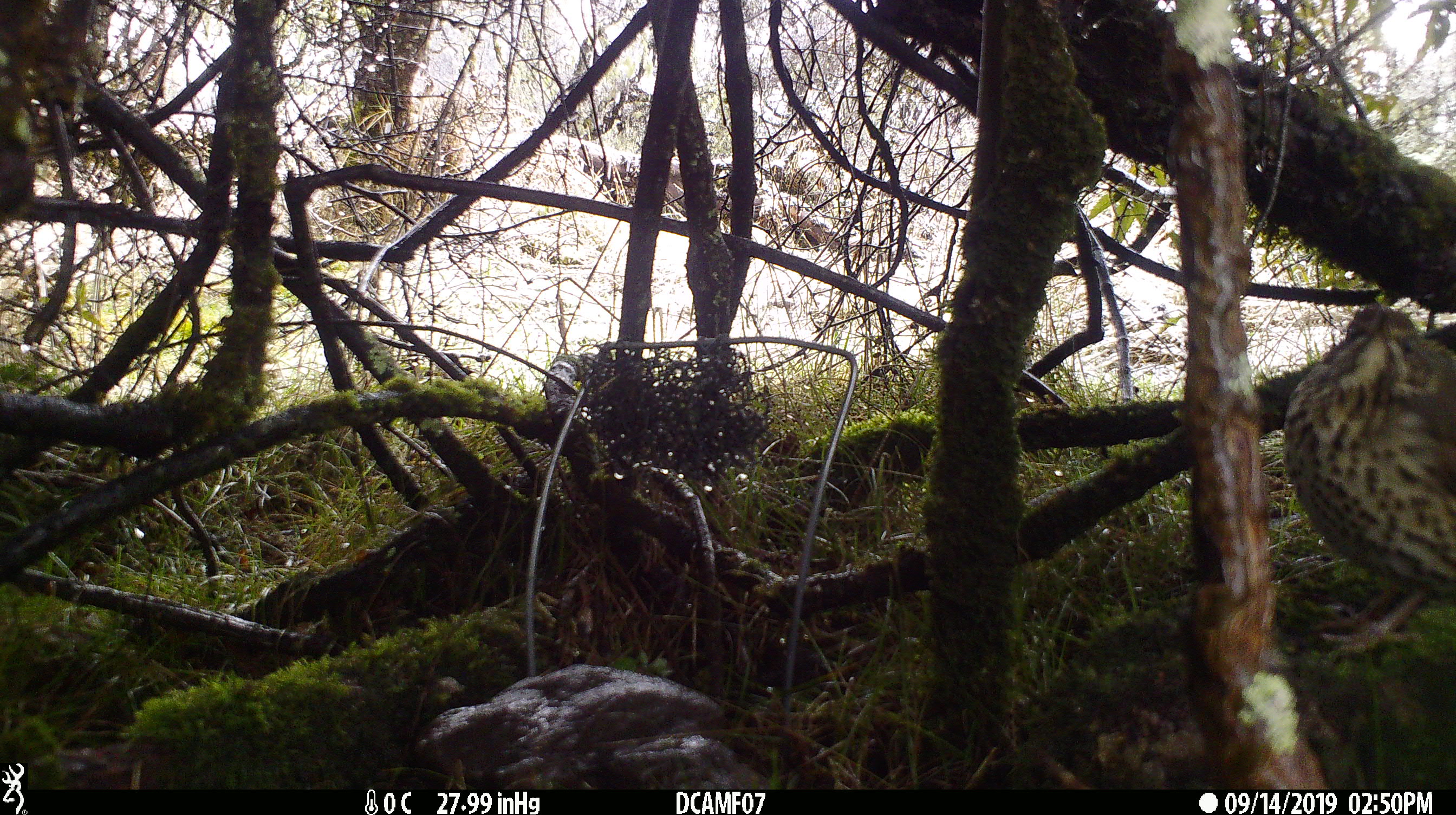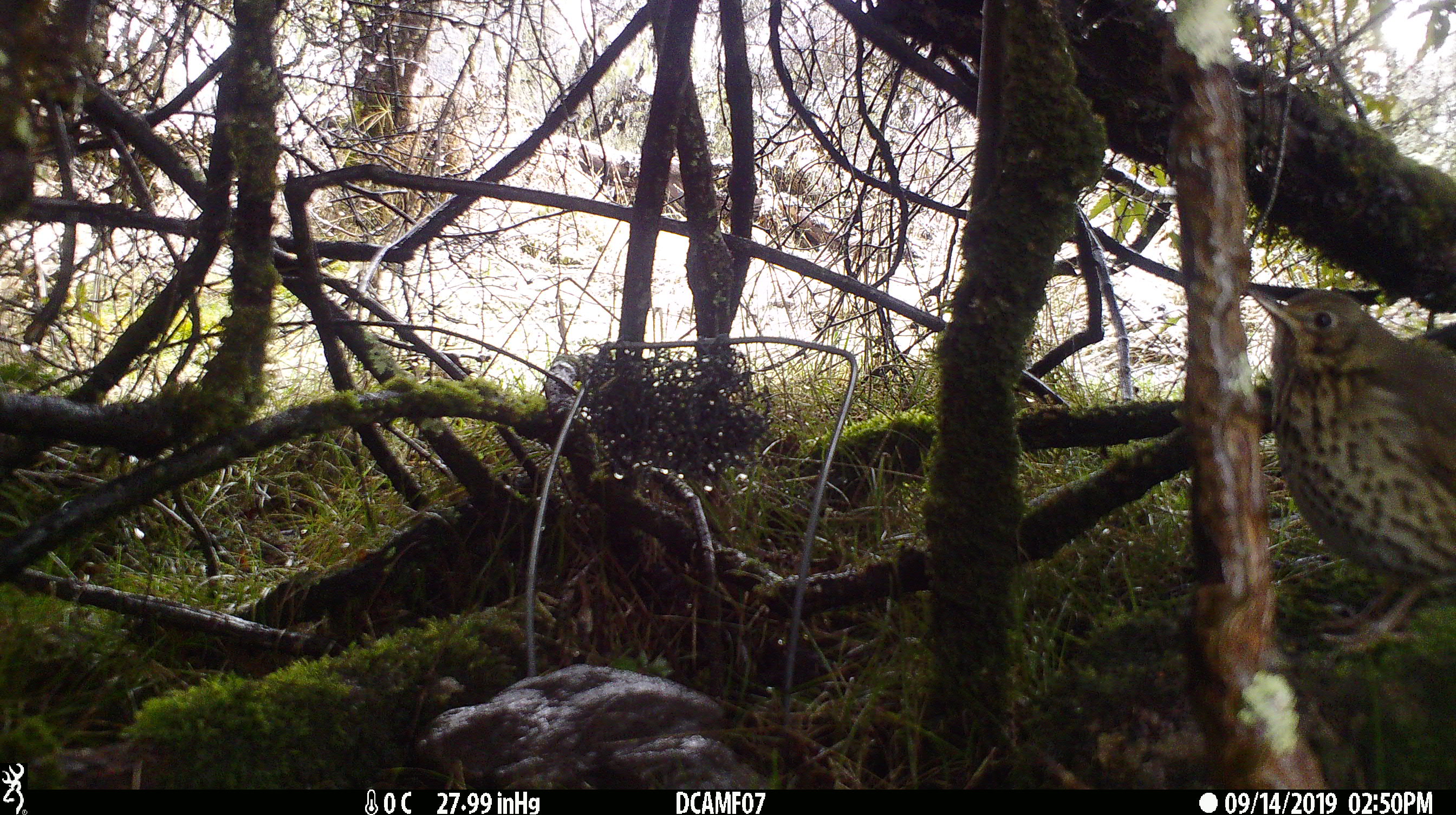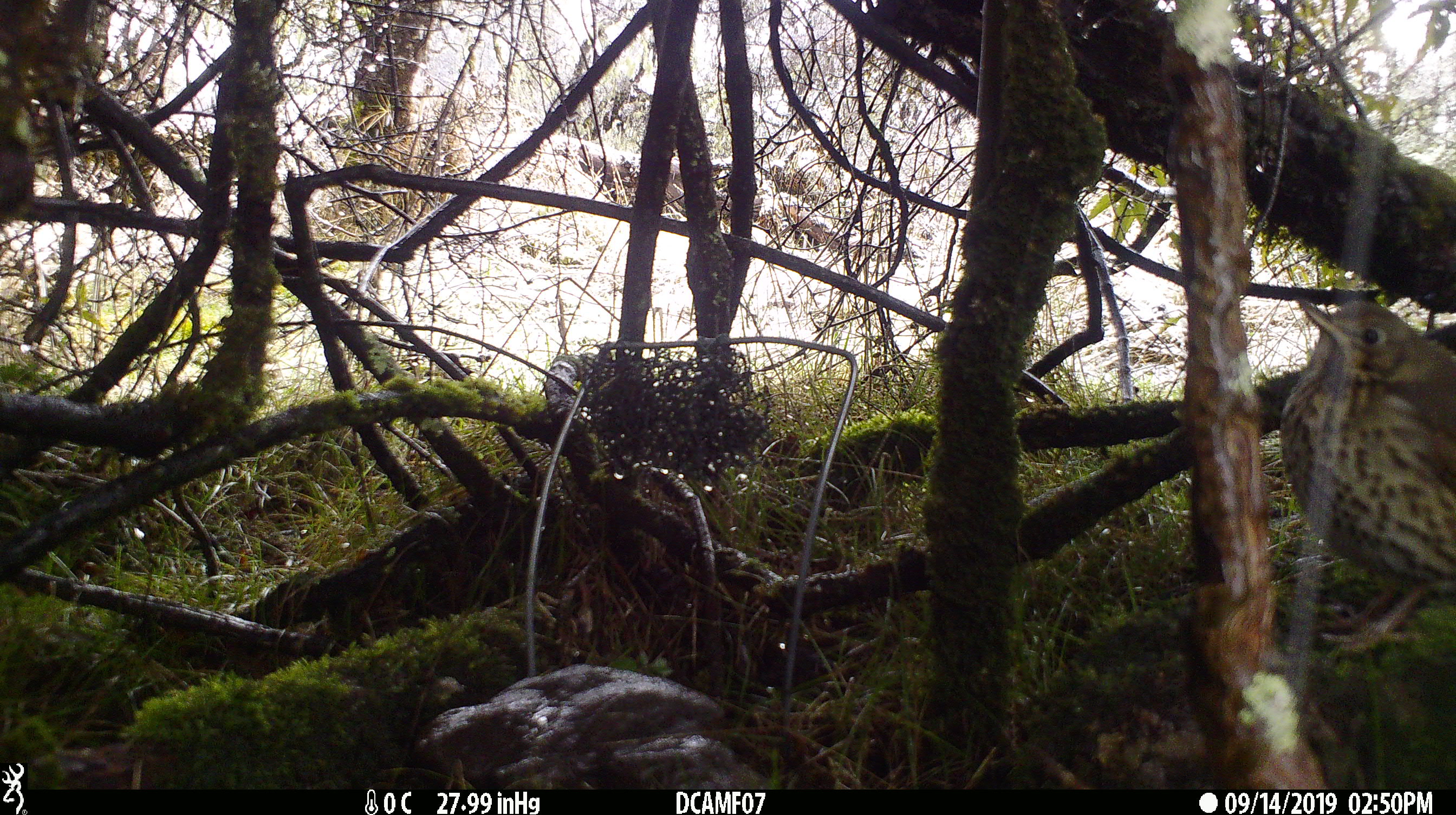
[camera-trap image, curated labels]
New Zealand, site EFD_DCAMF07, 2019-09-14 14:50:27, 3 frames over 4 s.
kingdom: Animalia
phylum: Chordata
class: Aves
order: Passeriformes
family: Turdidae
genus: Turdus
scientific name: Turdus philomelos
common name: song thrush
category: thrush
Thrush (song thrush) (Turdus philomelos).